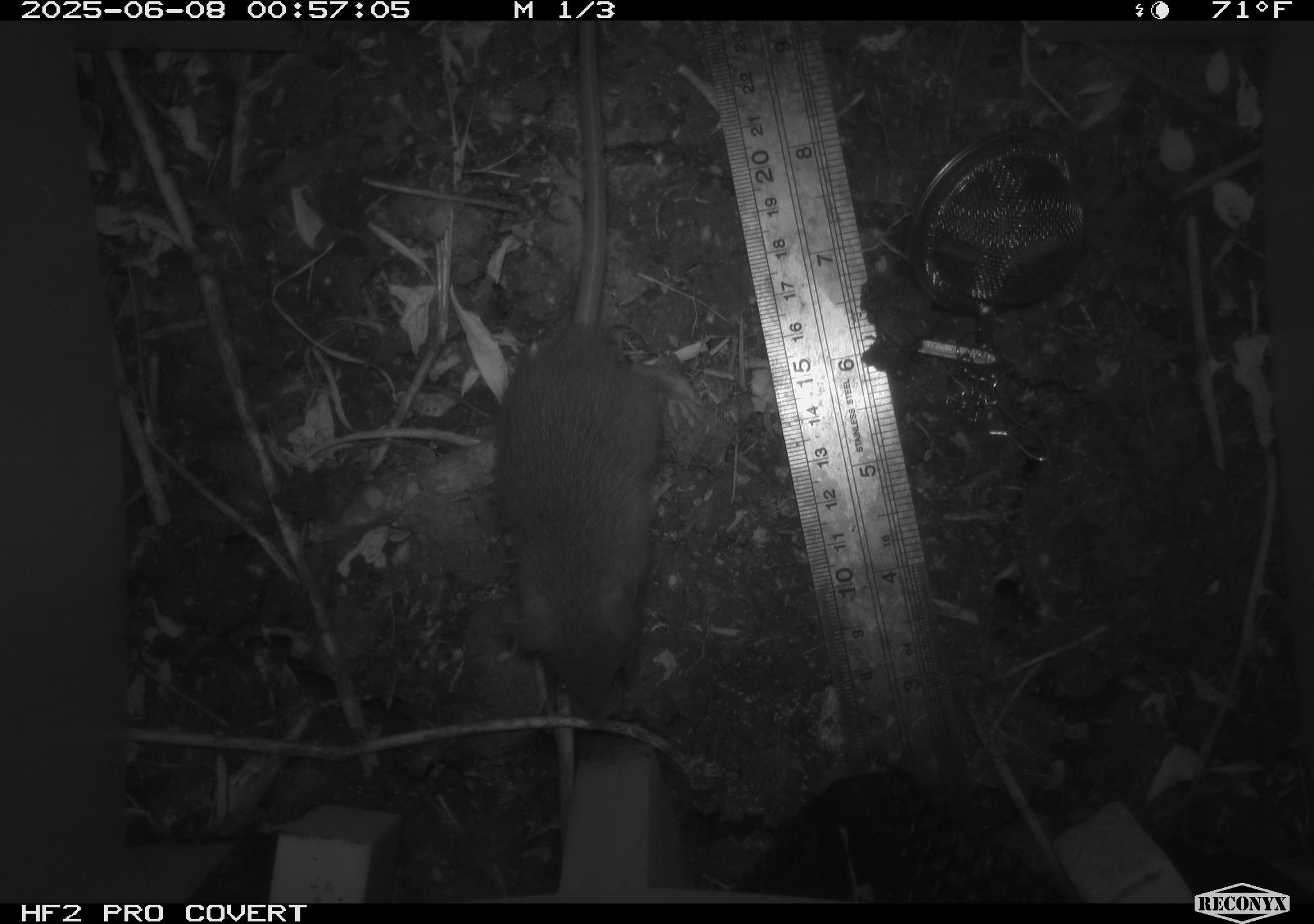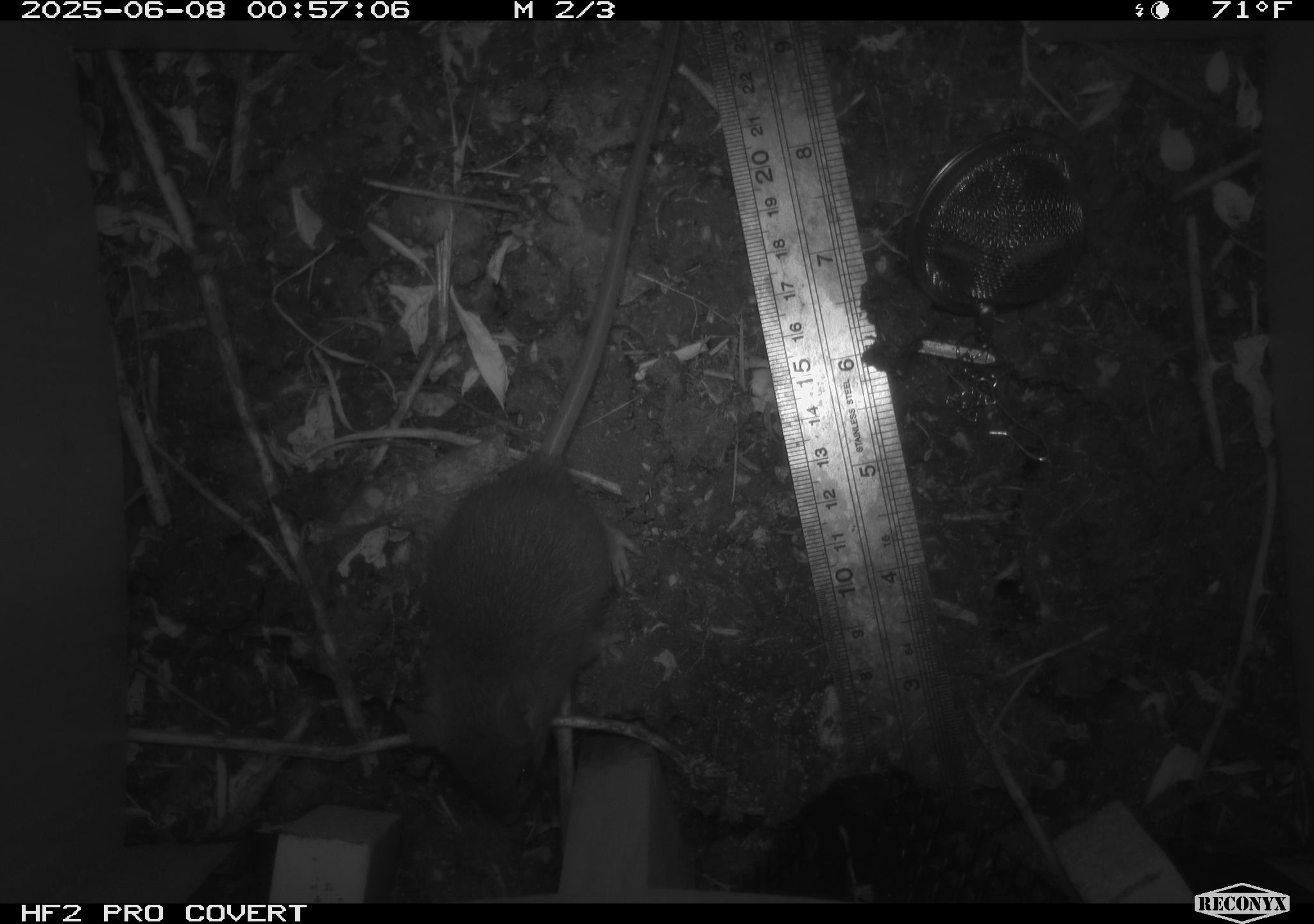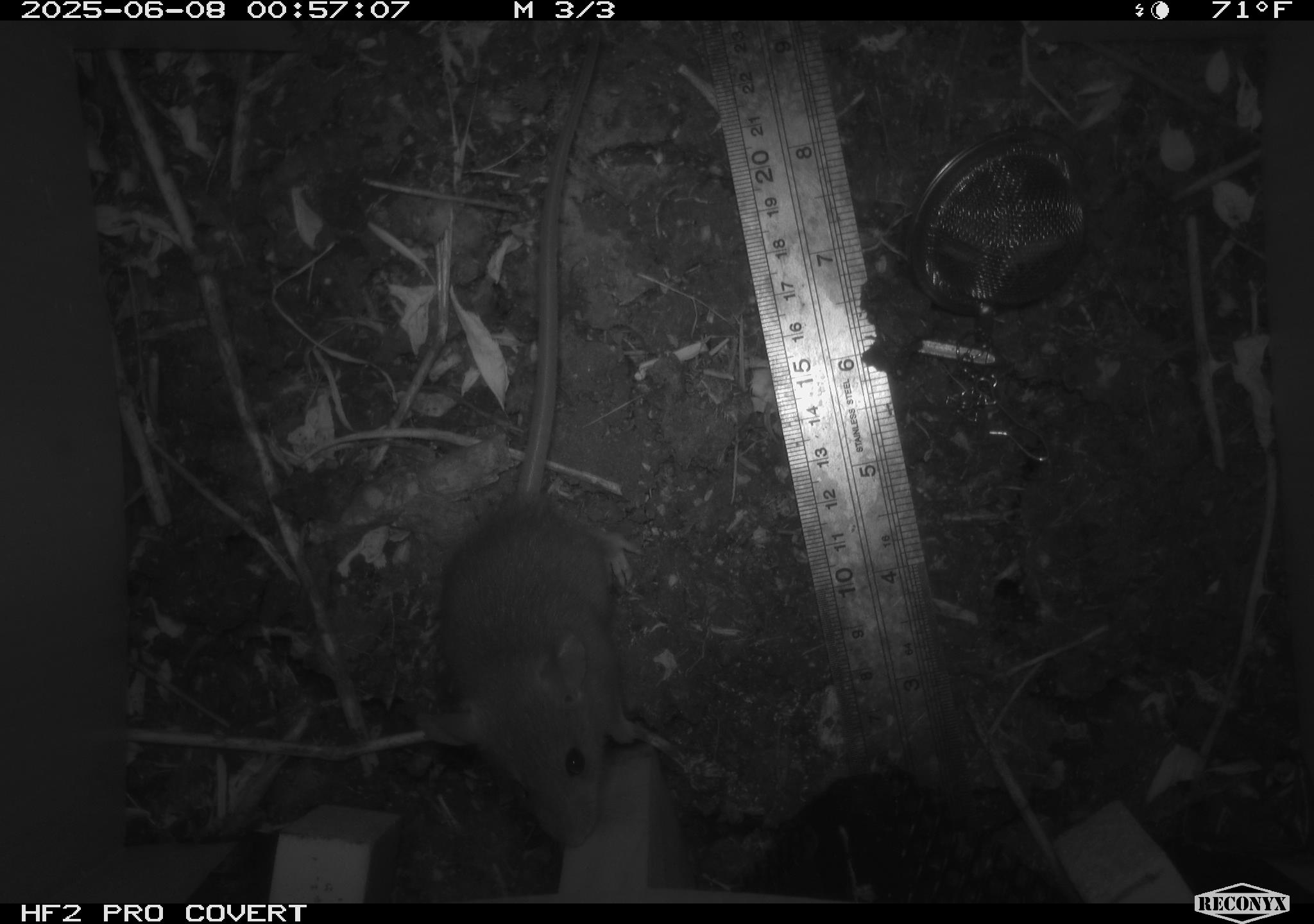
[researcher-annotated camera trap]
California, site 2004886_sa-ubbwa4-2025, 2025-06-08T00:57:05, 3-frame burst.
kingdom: Animalia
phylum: Chordata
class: Mammalia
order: Rodentia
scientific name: Rodentia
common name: rodent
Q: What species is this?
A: Rodent (Rodentia).